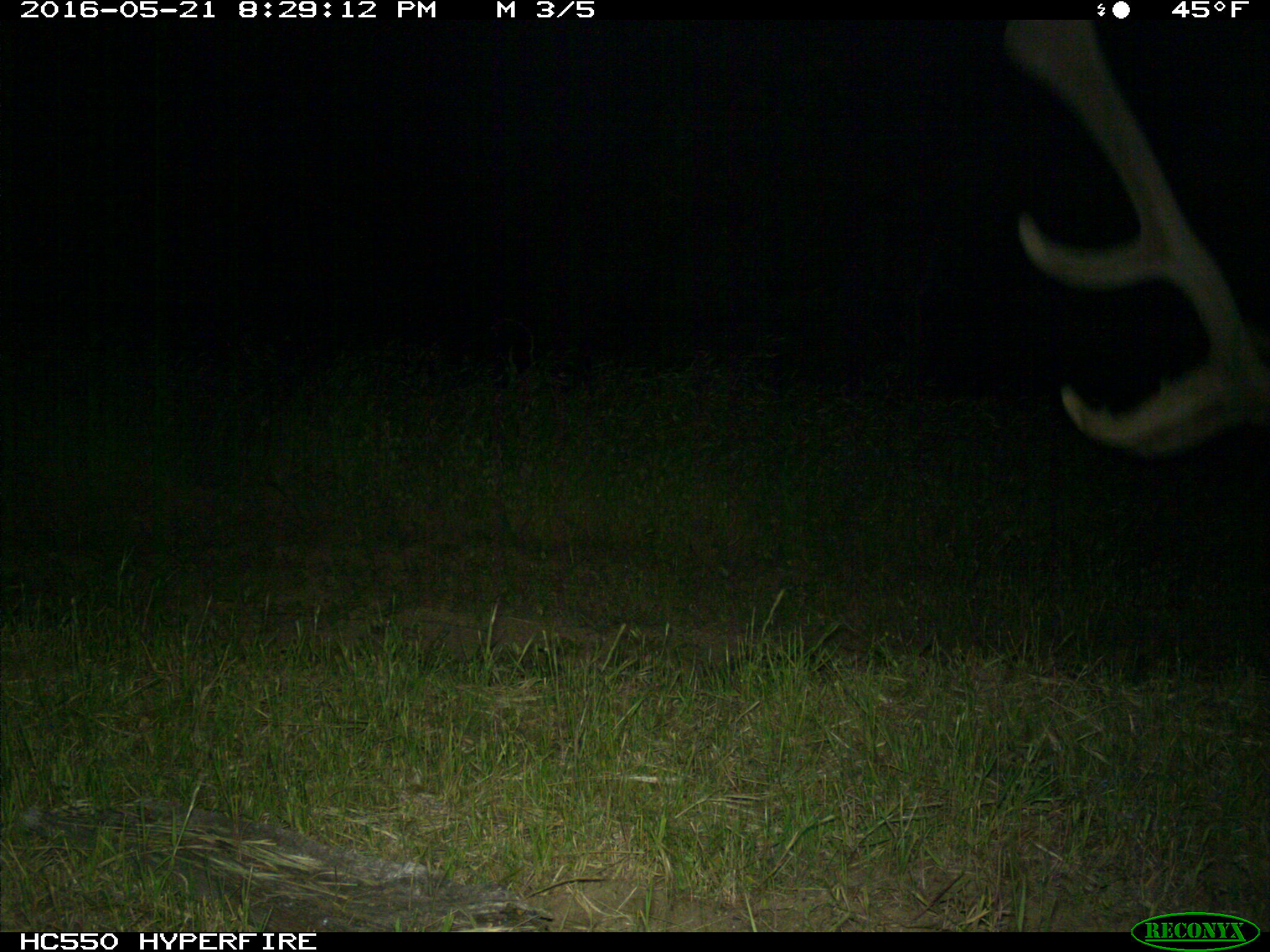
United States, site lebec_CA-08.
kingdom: Animalia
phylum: Chordata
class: Mammalia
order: Artiodactyla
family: Cervidae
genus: Cervus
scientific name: Cervus canadensis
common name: elk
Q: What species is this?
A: Cervus canadensis (elk).